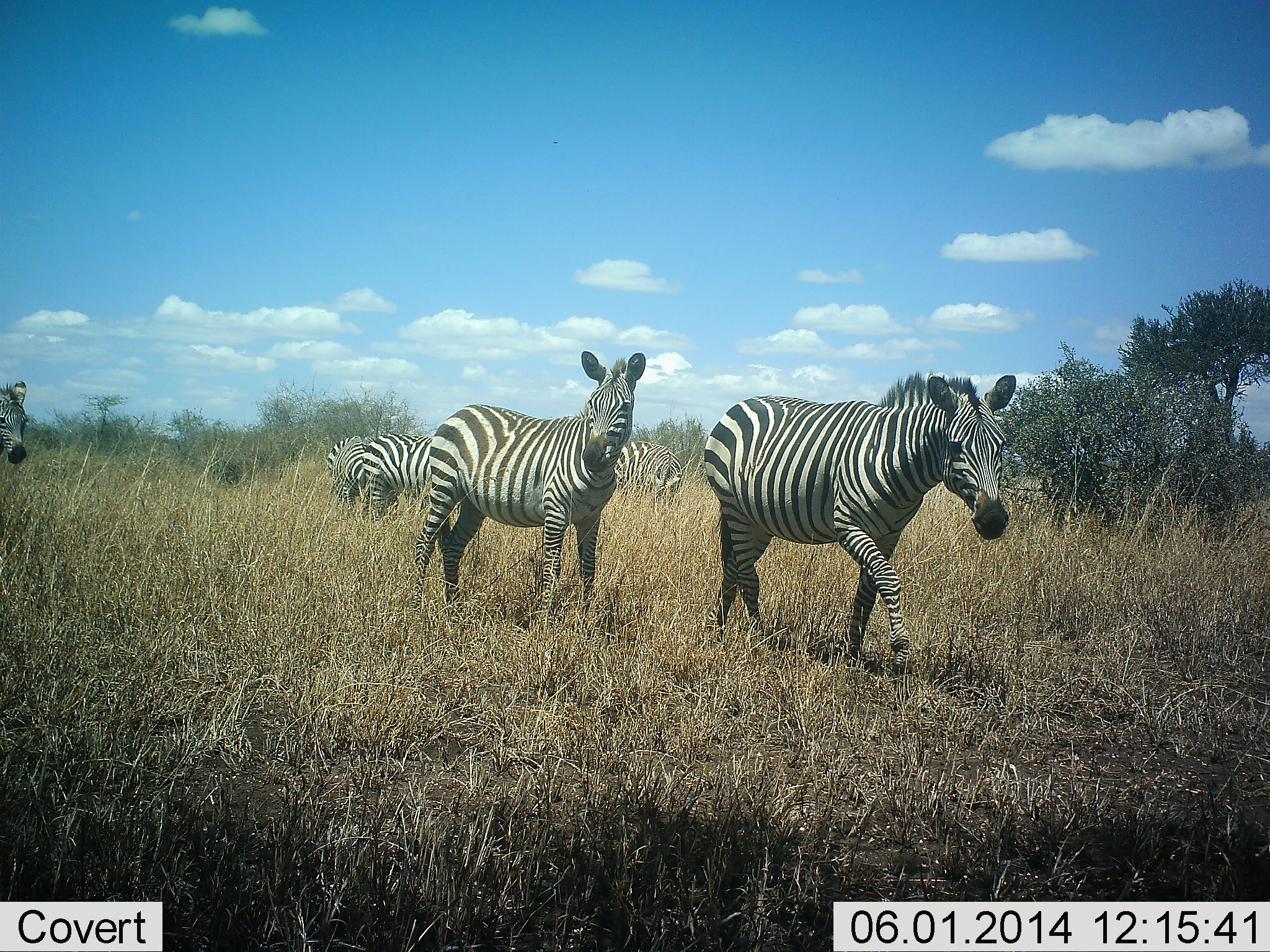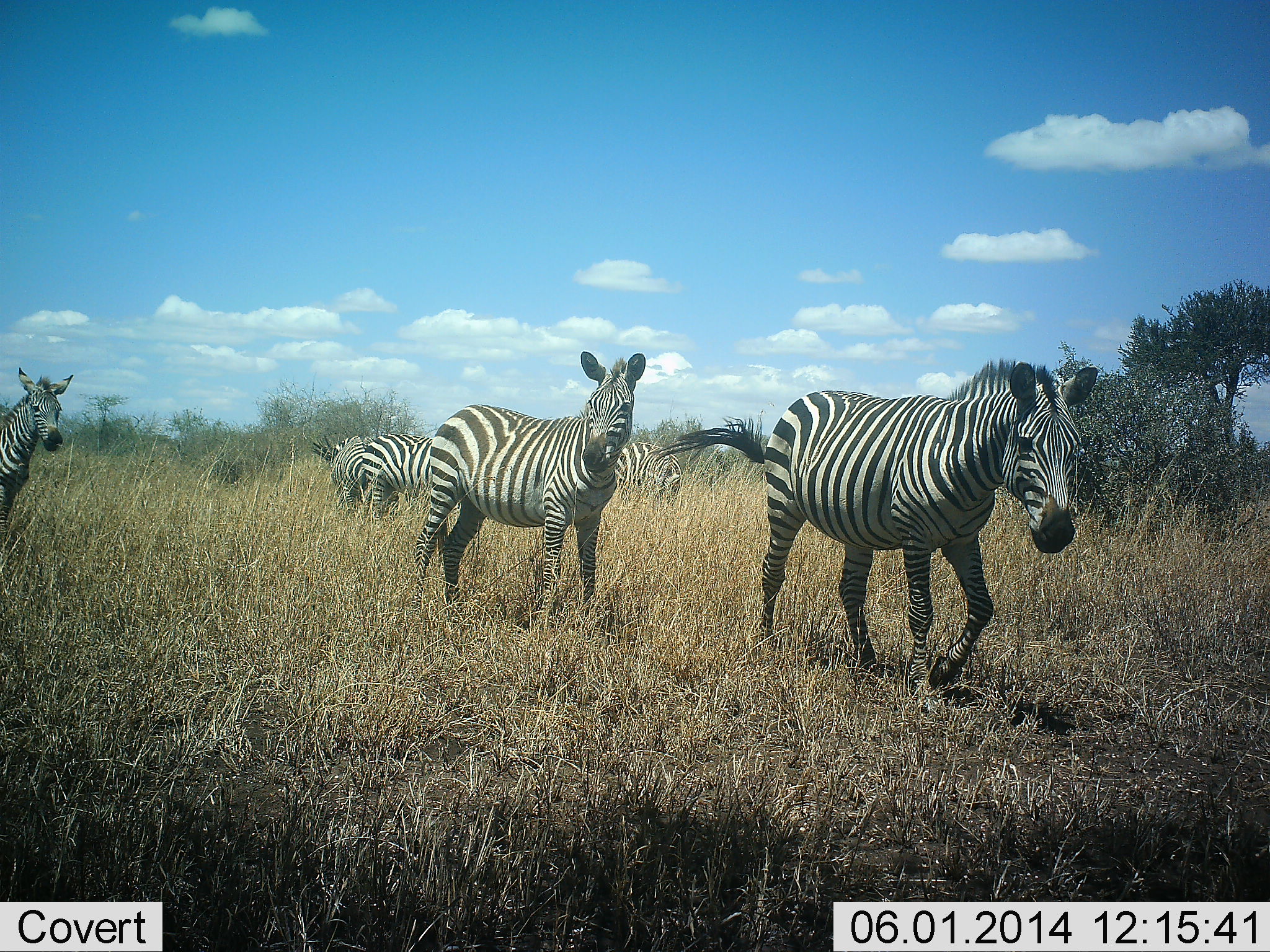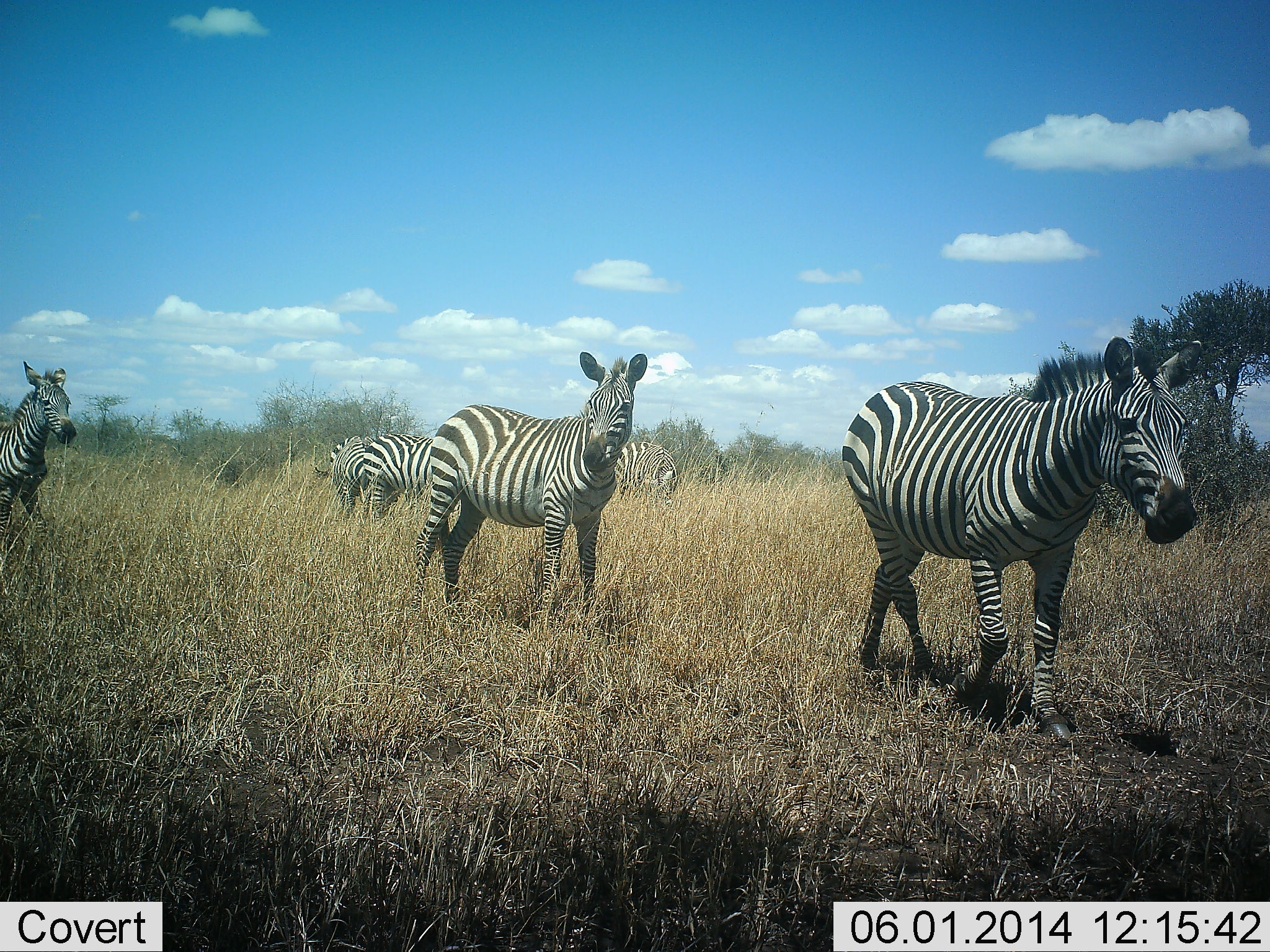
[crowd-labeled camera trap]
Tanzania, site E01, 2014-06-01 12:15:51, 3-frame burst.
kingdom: Animalia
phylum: Chordata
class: Mammalia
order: Perissodactyla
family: Equidae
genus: Equus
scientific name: Equus quagga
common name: plains zebra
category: zebra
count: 6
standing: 70%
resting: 0%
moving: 100%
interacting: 10%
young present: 0%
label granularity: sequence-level